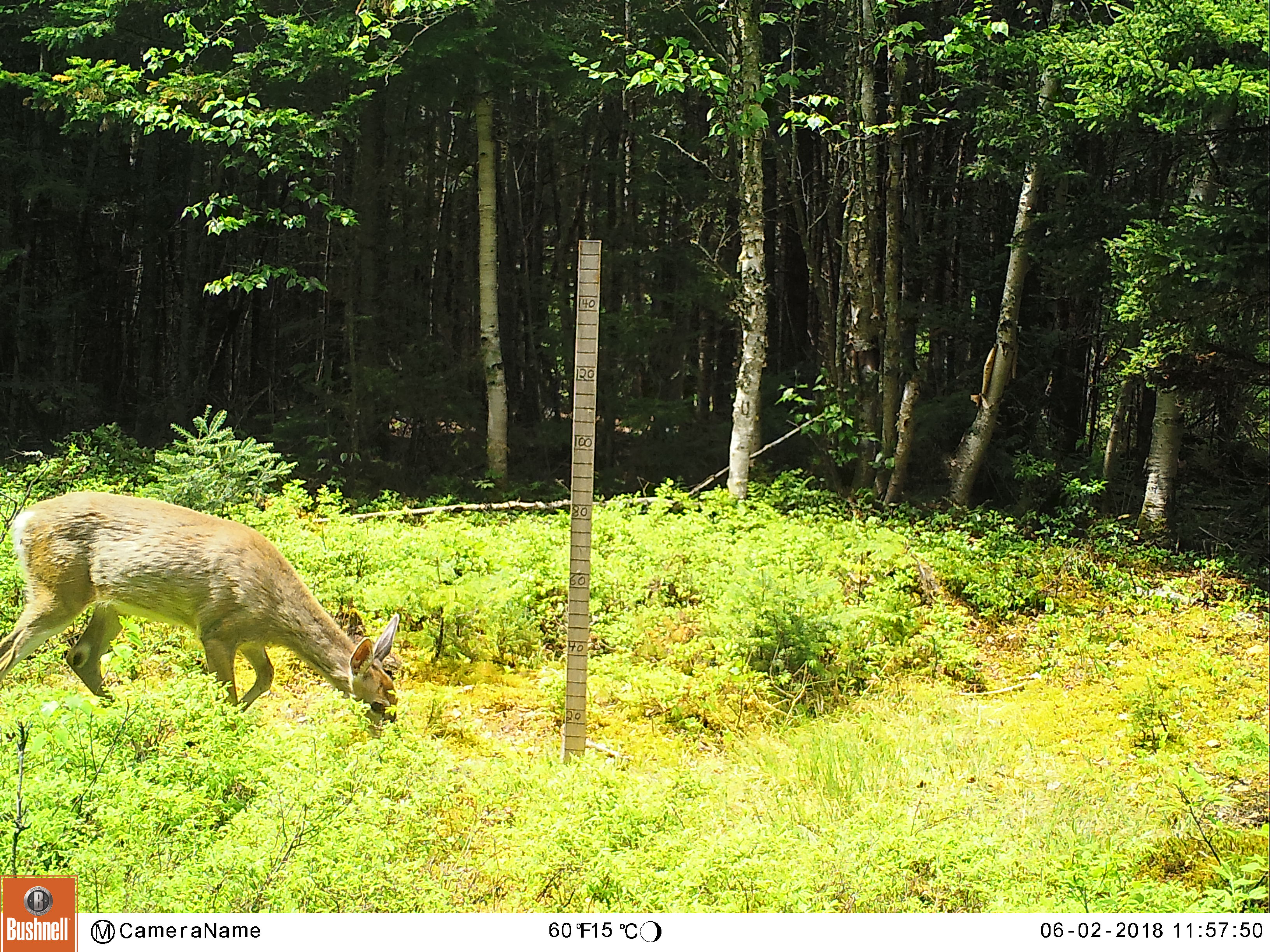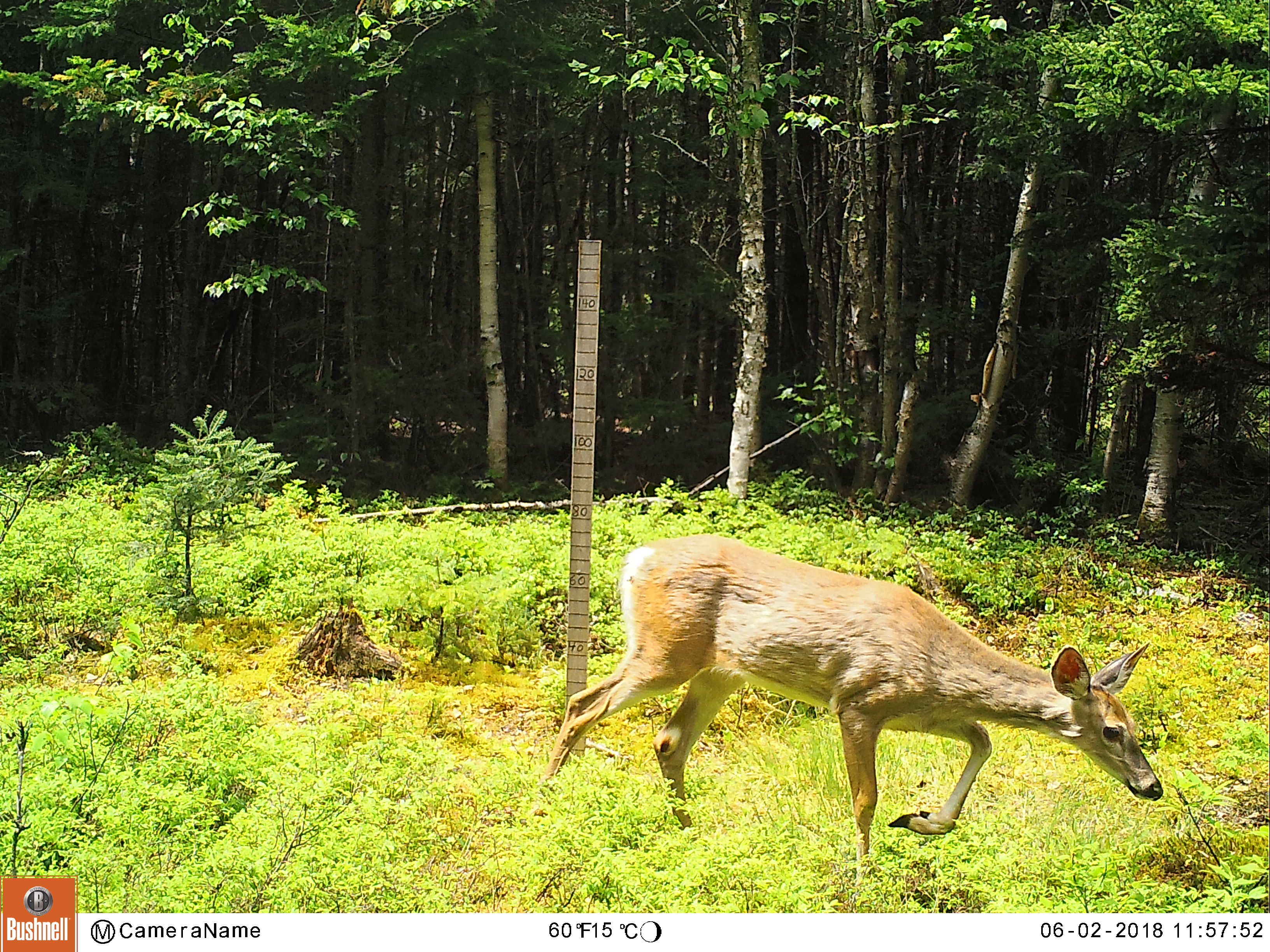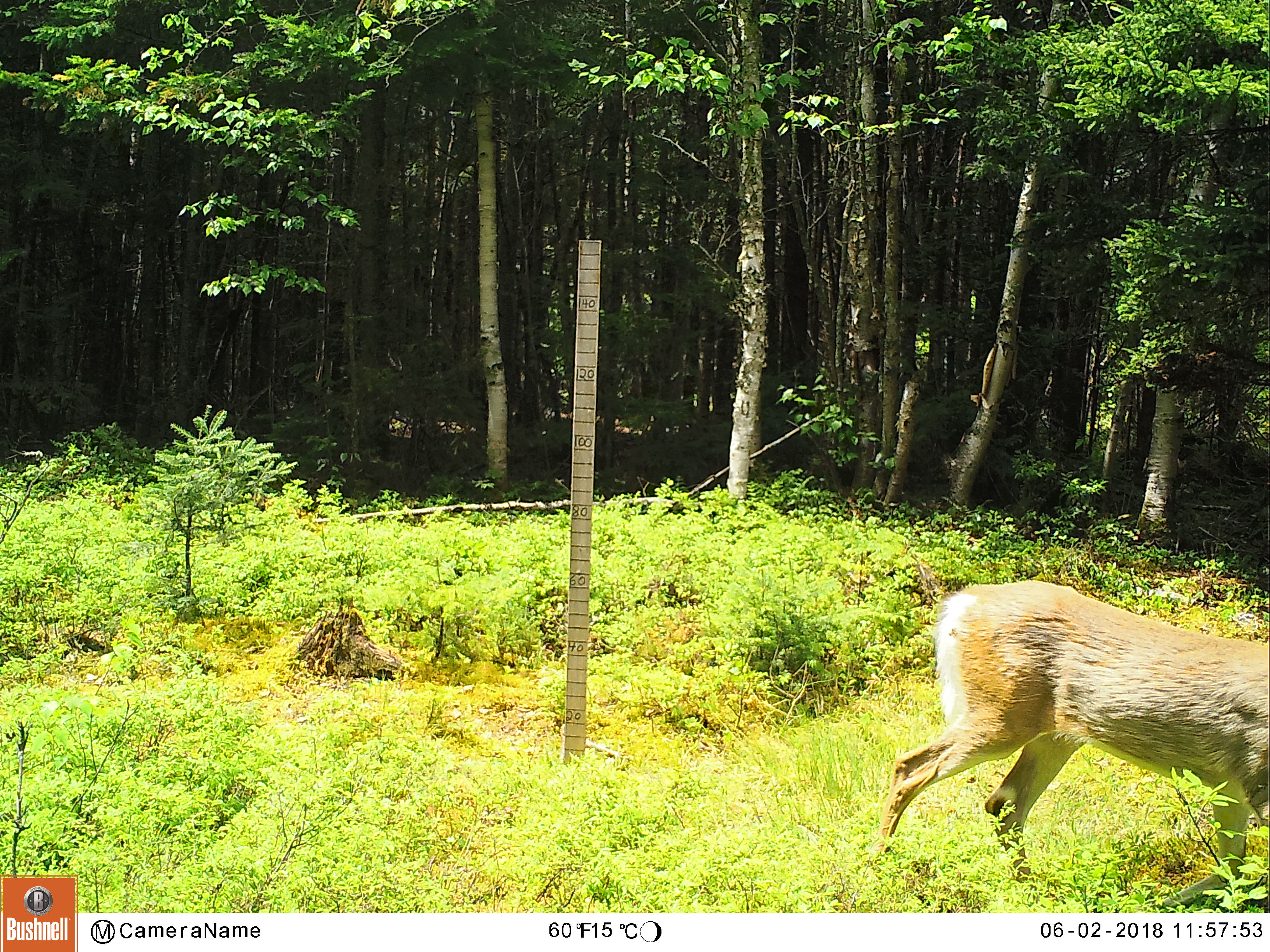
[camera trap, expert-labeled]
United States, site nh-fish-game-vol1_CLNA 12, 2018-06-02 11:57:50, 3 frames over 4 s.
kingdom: Animalia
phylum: Chordata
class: Mammalia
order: Artiodactyla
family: Cervidae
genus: Odocoileus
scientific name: Odocoileus virginianus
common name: white-tailed deer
White-tailed deer (Odocoileus virginianus).